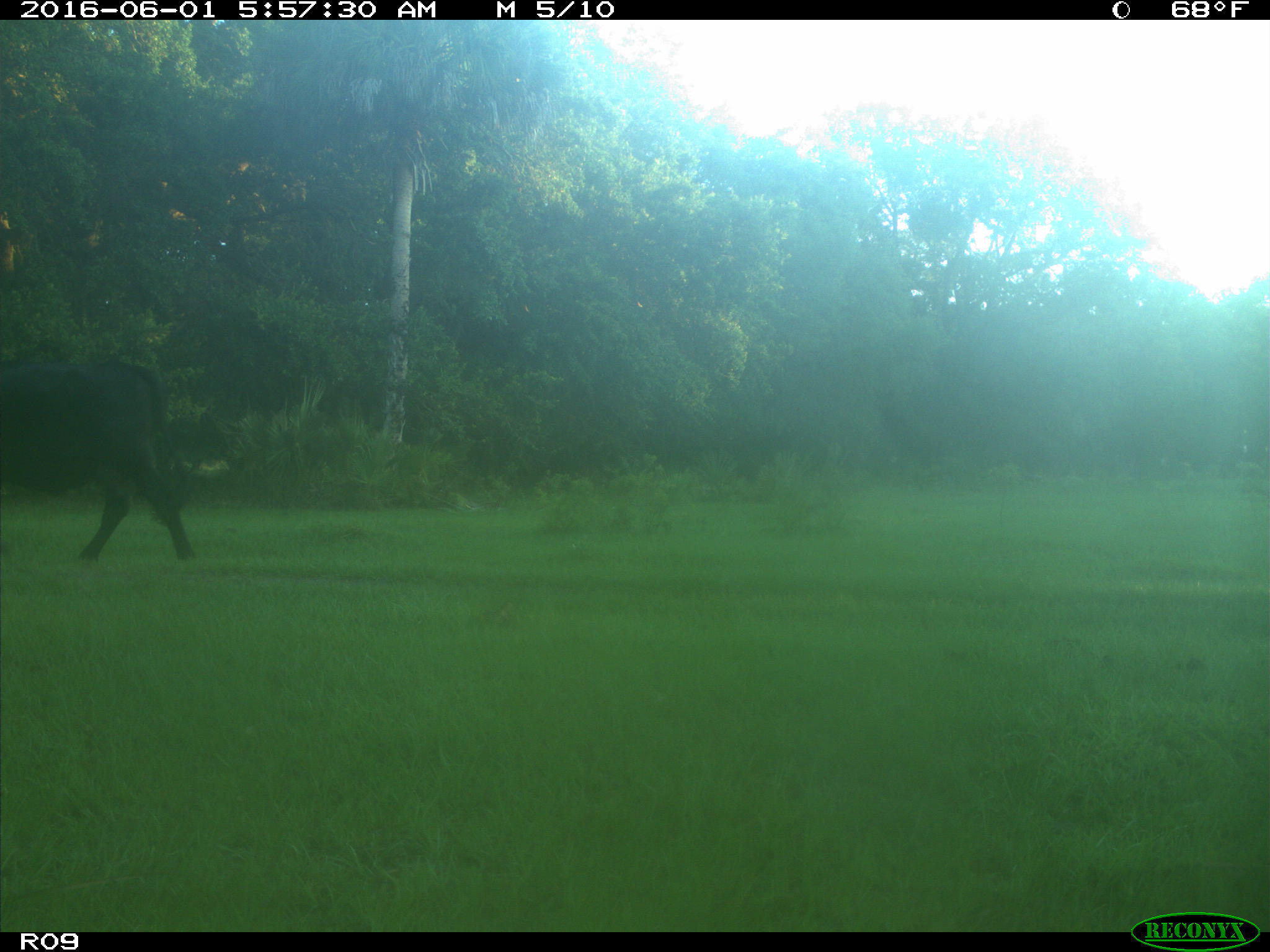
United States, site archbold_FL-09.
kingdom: Animalia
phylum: Chordata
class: Mammalia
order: Artiodactyla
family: Bovidae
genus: Bos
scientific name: Bos taurus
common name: domestic cow